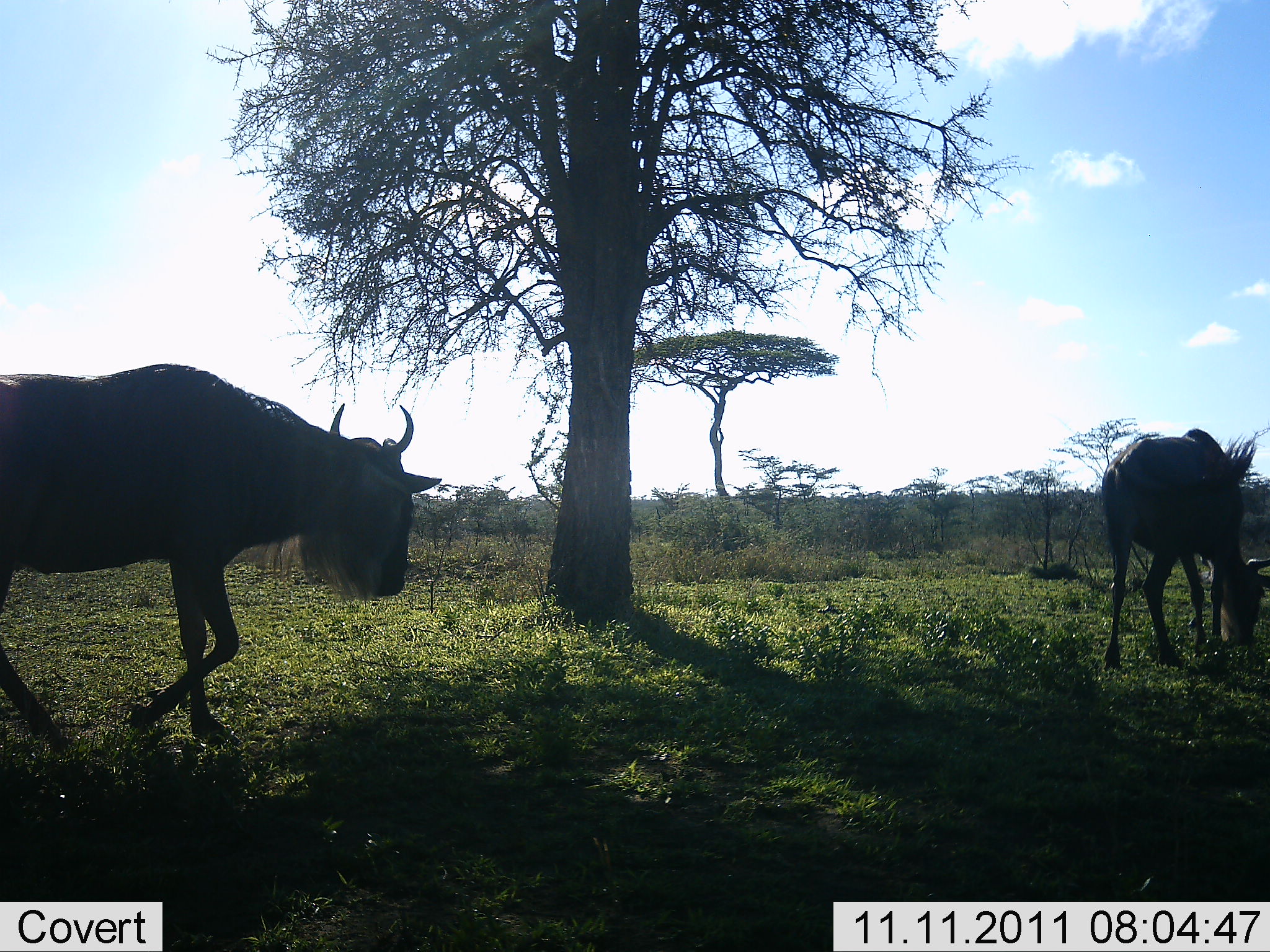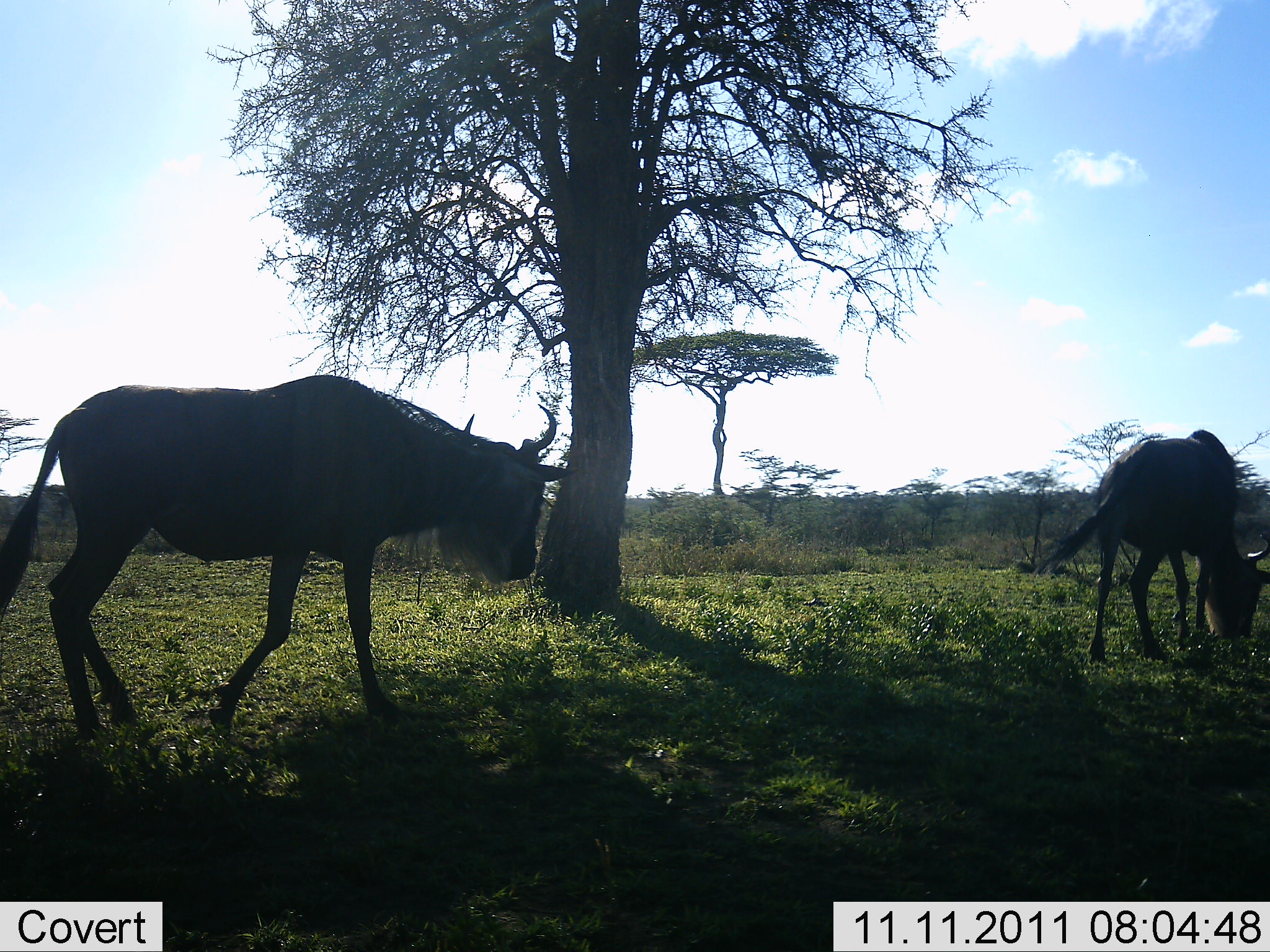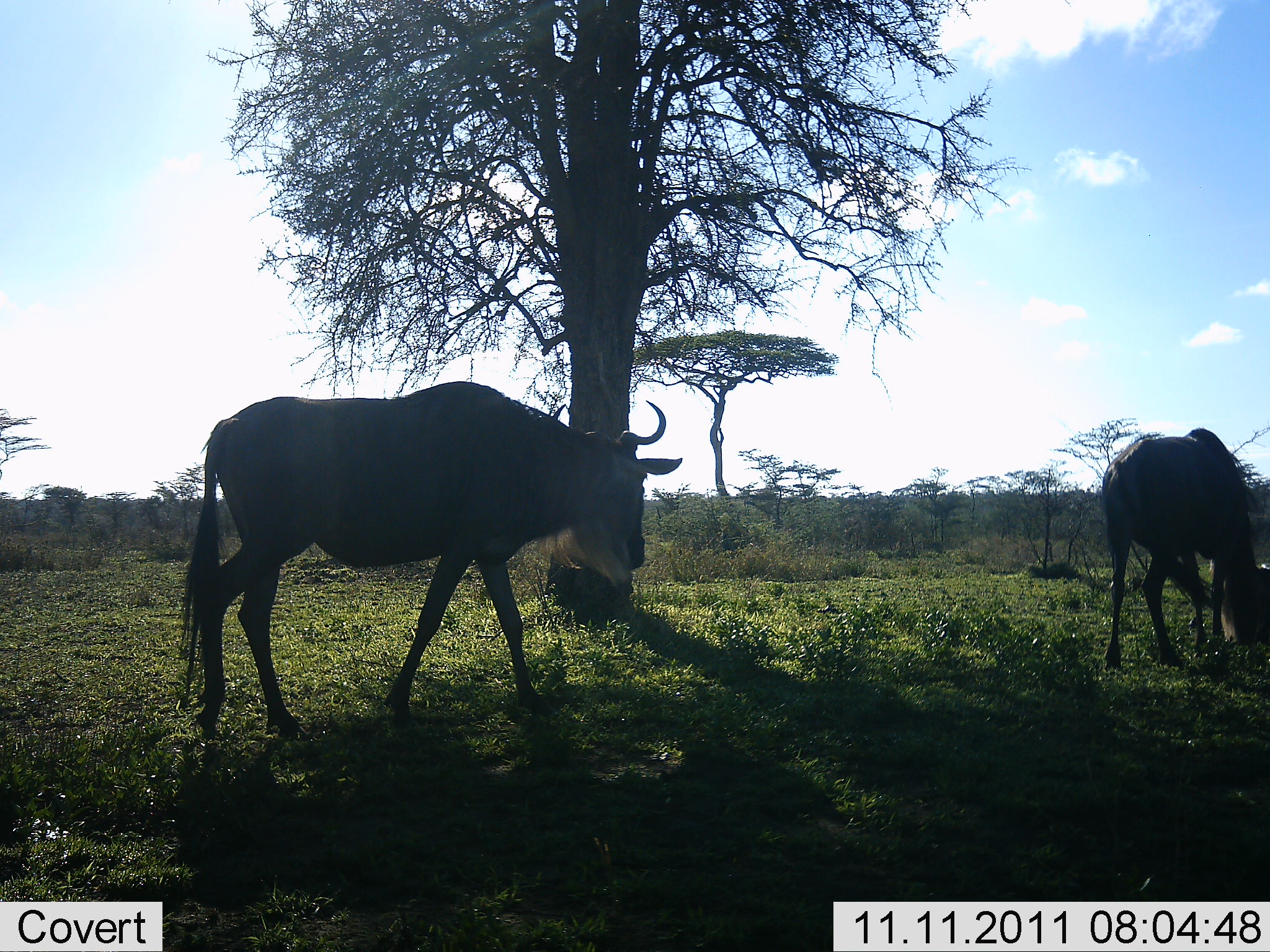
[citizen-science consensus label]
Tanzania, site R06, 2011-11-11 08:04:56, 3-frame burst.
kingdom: Animalia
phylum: Chordata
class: Mammalia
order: Artiodactyla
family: Bovidae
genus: Connochaetes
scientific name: Connochaetes taurinus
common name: blue wildebeest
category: wildebeest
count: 2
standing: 27%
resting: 0%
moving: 73%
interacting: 0%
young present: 0%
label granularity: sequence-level